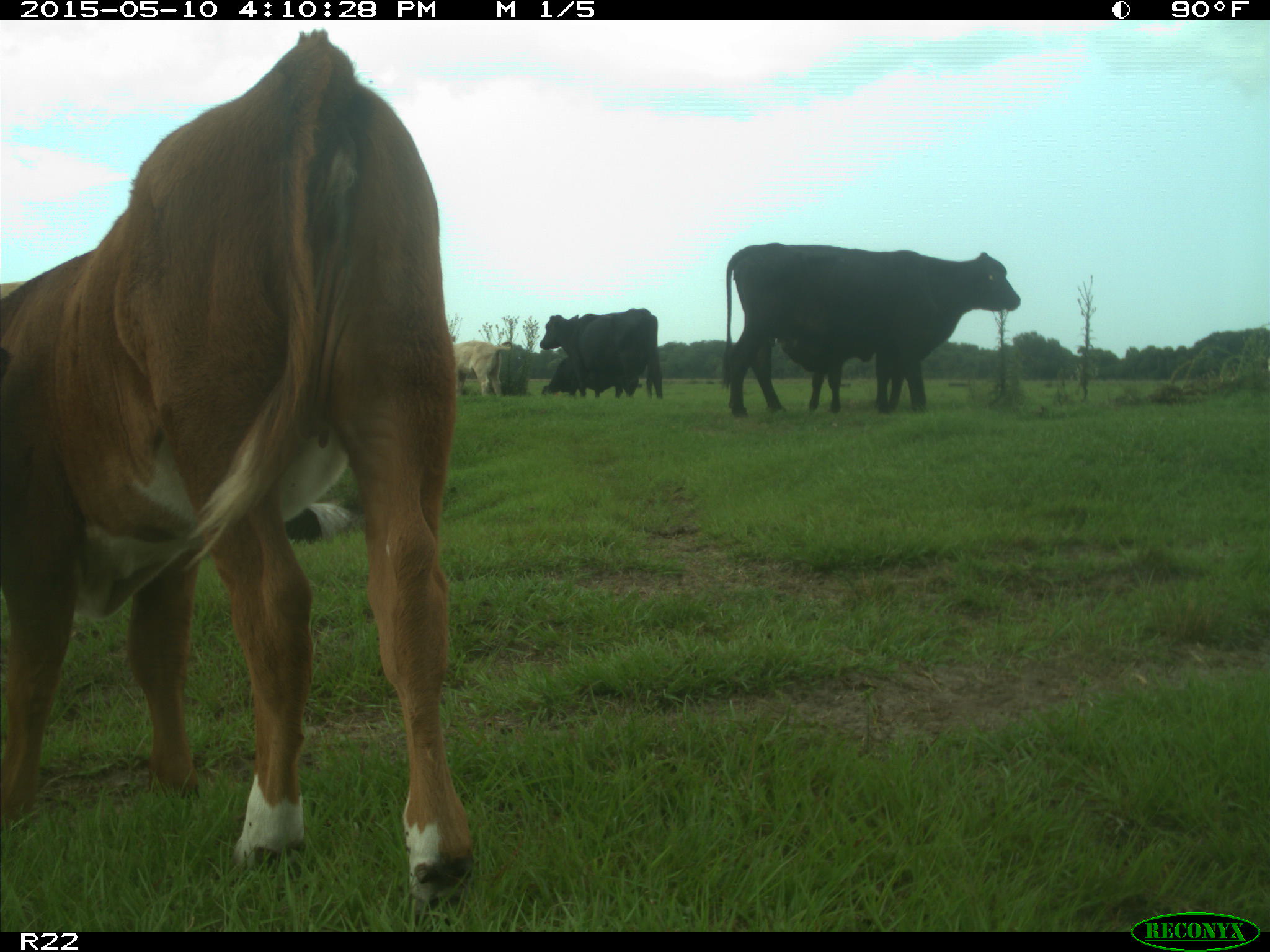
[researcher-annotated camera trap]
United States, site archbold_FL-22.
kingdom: Animalia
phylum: Chordata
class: Mammalia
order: Artiodactyla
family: Bovidae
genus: Bos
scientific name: Bos taurus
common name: domestic cow